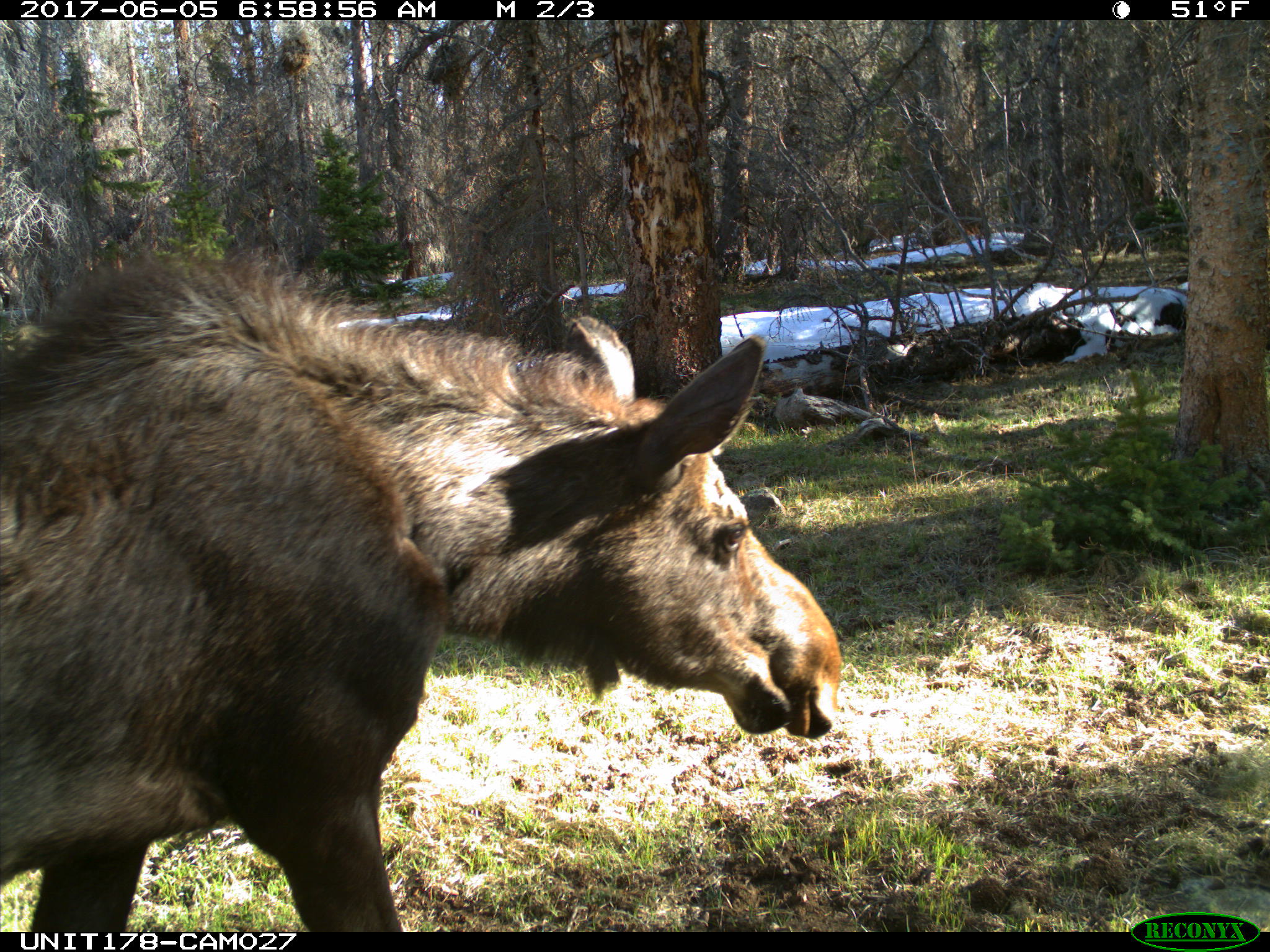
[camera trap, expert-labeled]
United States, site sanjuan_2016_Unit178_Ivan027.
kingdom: Animalia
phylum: Chordata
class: Mammalia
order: Artiodactyla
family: Cervidae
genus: Alces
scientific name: Alces alces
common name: moose